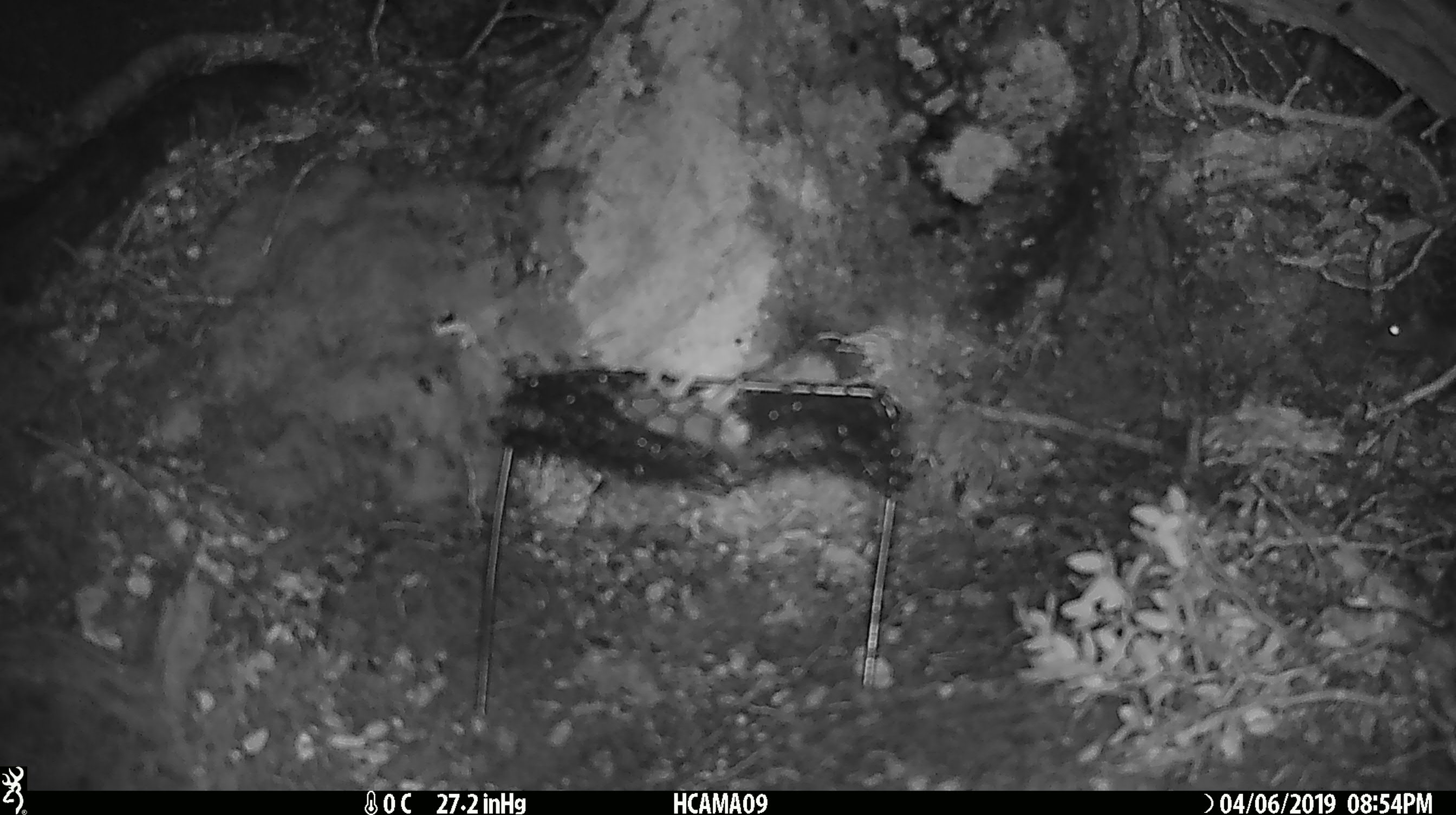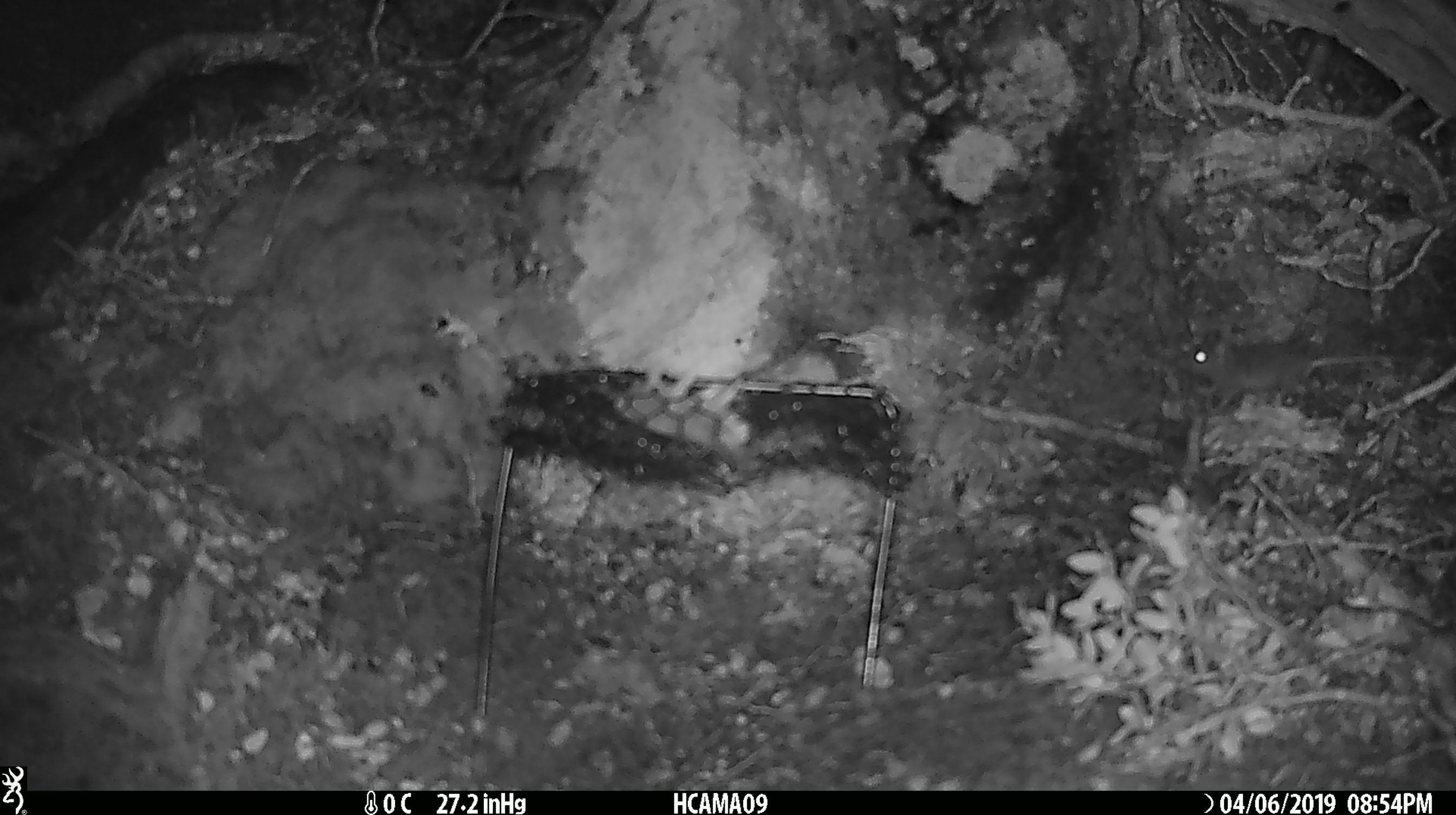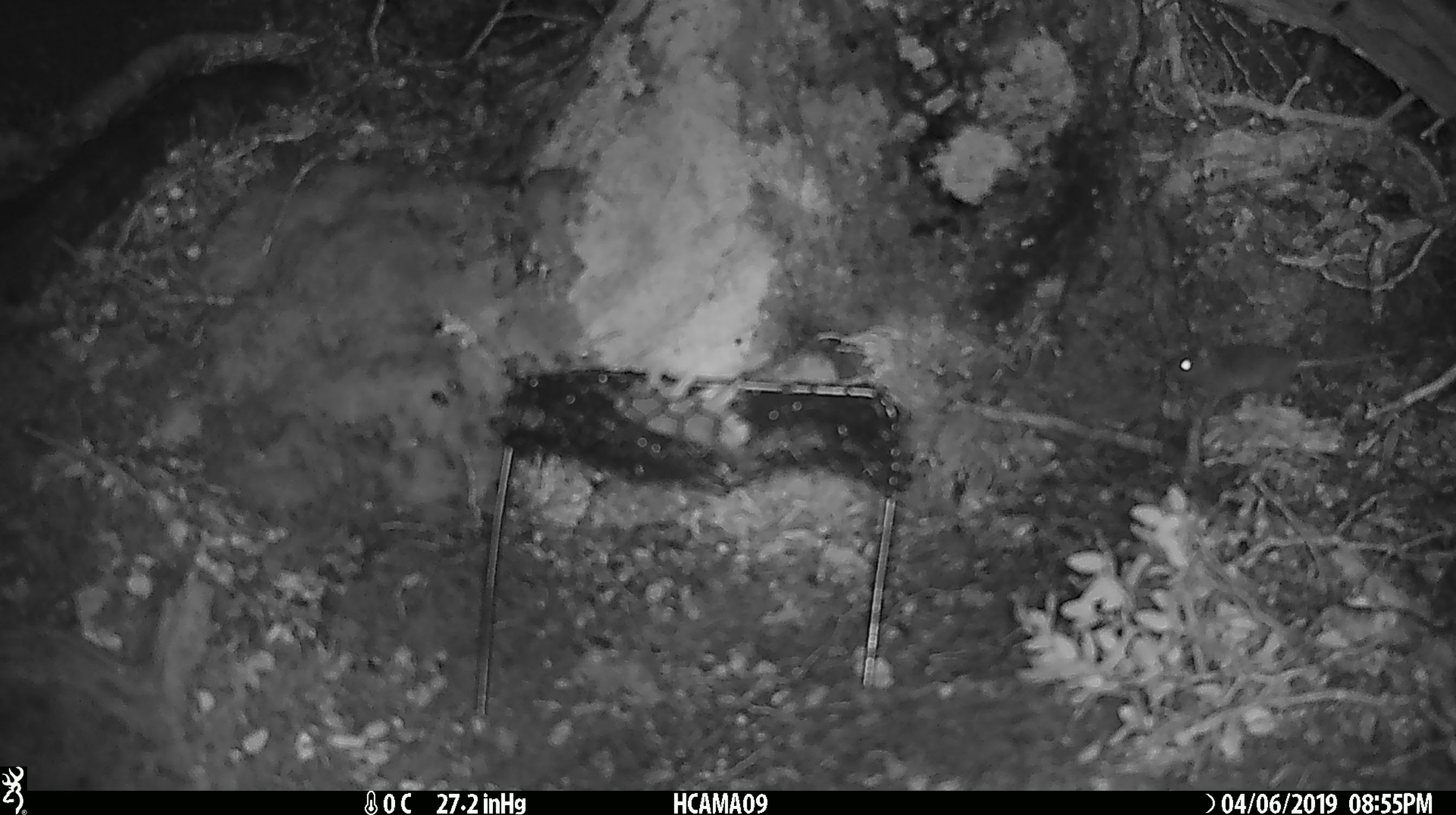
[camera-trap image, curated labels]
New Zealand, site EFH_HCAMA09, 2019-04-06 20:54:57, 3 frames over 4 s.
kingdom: Animalia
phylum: Chordata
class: Mammalia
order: Rodentia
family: Muridae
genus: Mus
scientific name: Mus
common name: mouse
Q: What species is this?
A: Mouse (Mus).